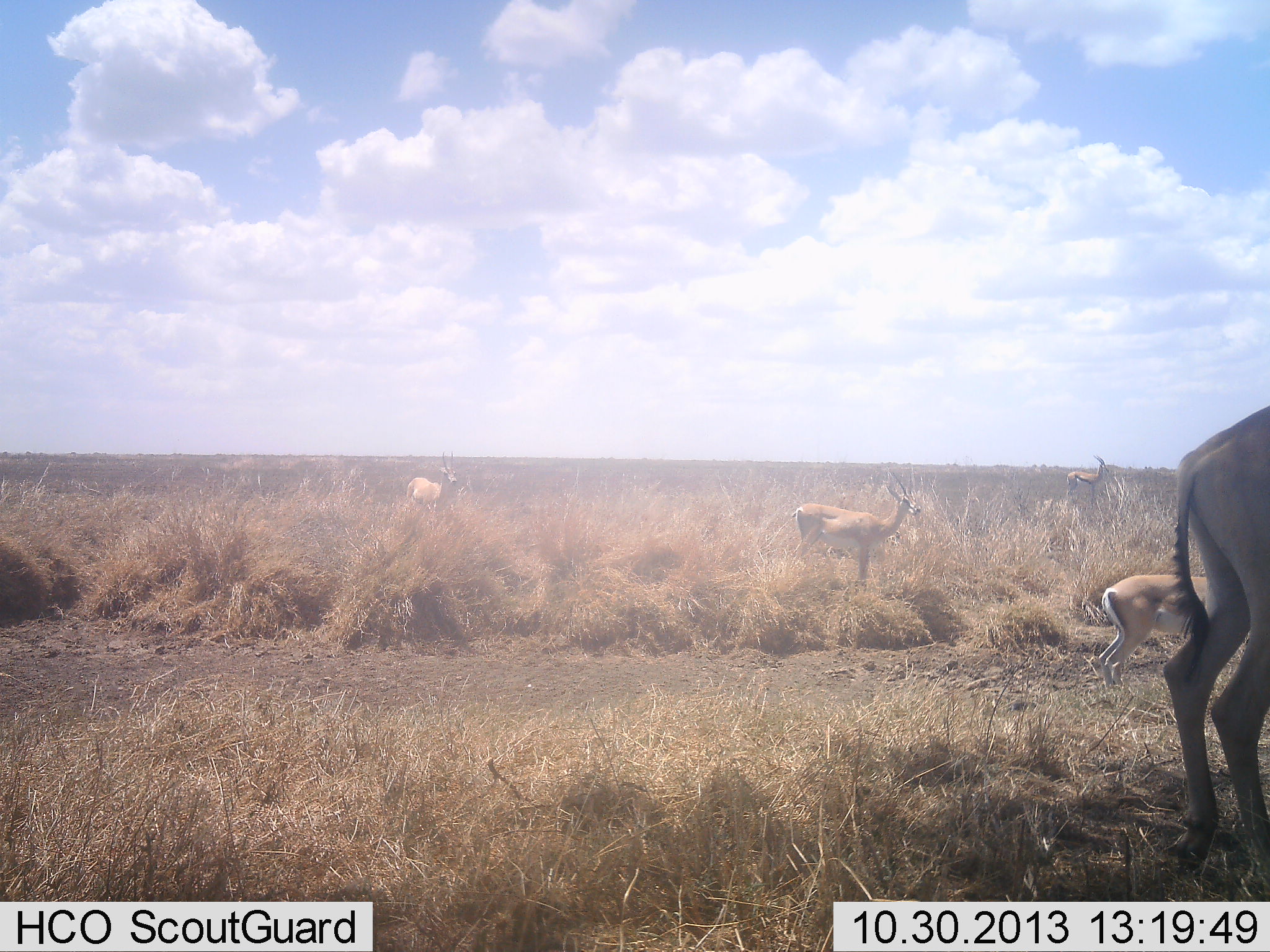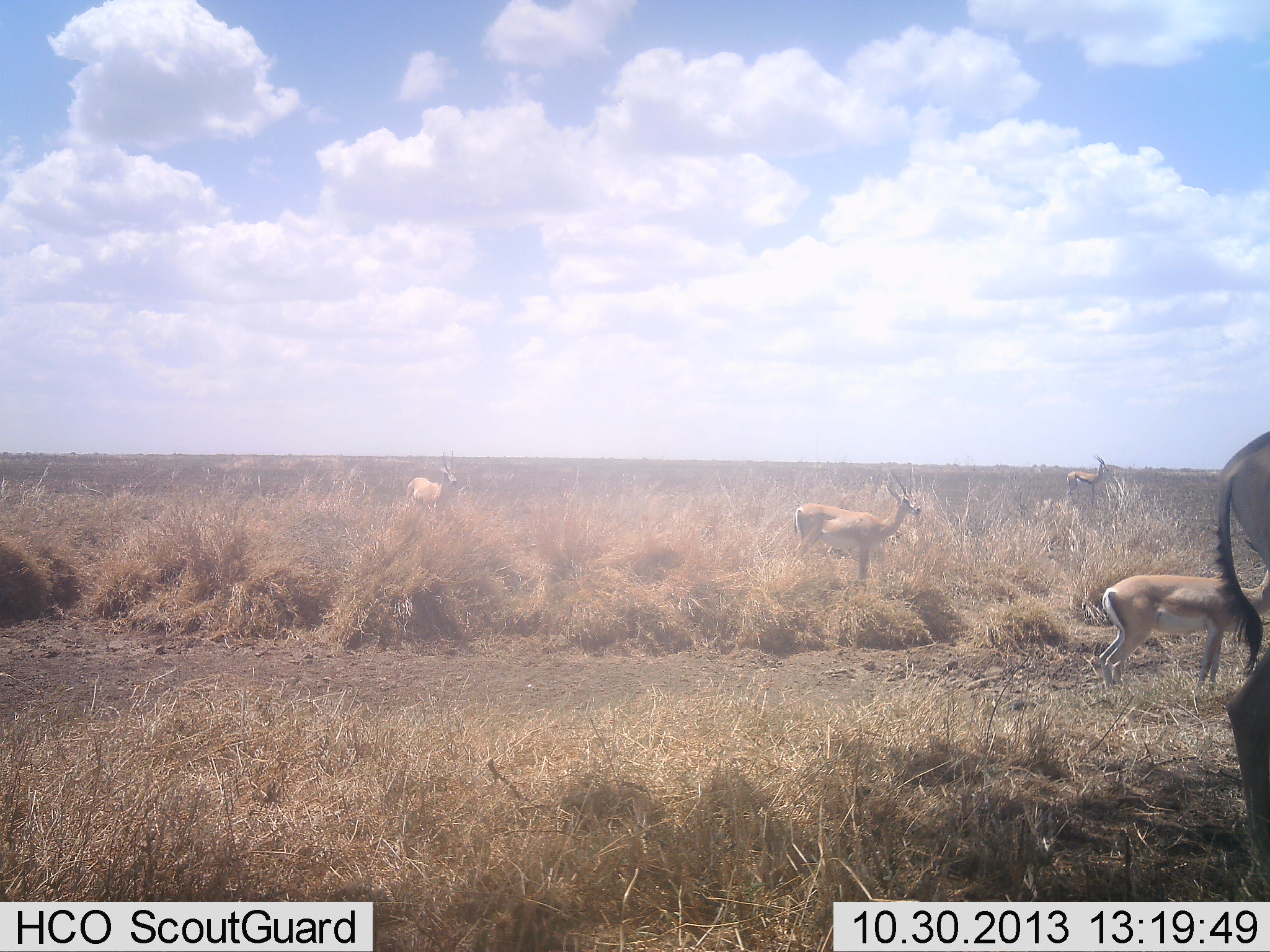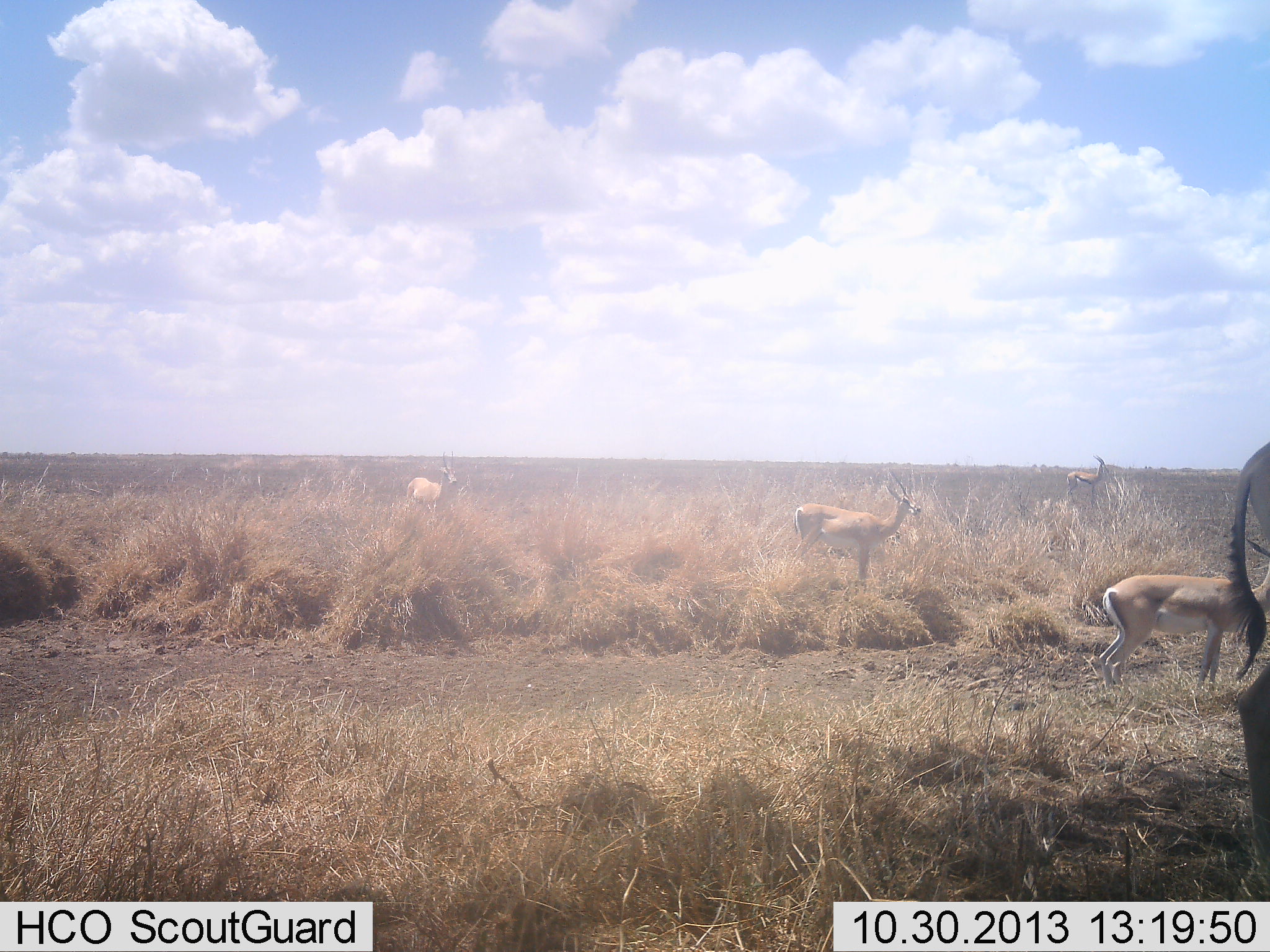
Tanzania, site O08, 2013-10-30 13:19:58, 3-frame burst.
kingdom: Animalia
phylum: Chordata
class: Mammalia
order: Artiodactyla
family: Bovidae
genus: Nanger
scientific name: Nanger granti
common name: grant's gazelle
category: gazellegrants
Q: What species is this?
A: Gazellegrants (grant's gazelle) (Nanger granti).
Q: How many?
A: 5.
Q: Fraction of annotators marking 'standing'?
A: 73%.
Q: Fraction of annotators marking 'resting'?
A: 0%.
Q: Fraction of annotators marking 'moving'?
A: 27%.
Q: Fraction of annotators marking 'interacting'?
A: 0%.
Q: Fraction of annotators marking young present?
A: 8%.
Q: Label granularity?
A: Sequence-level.